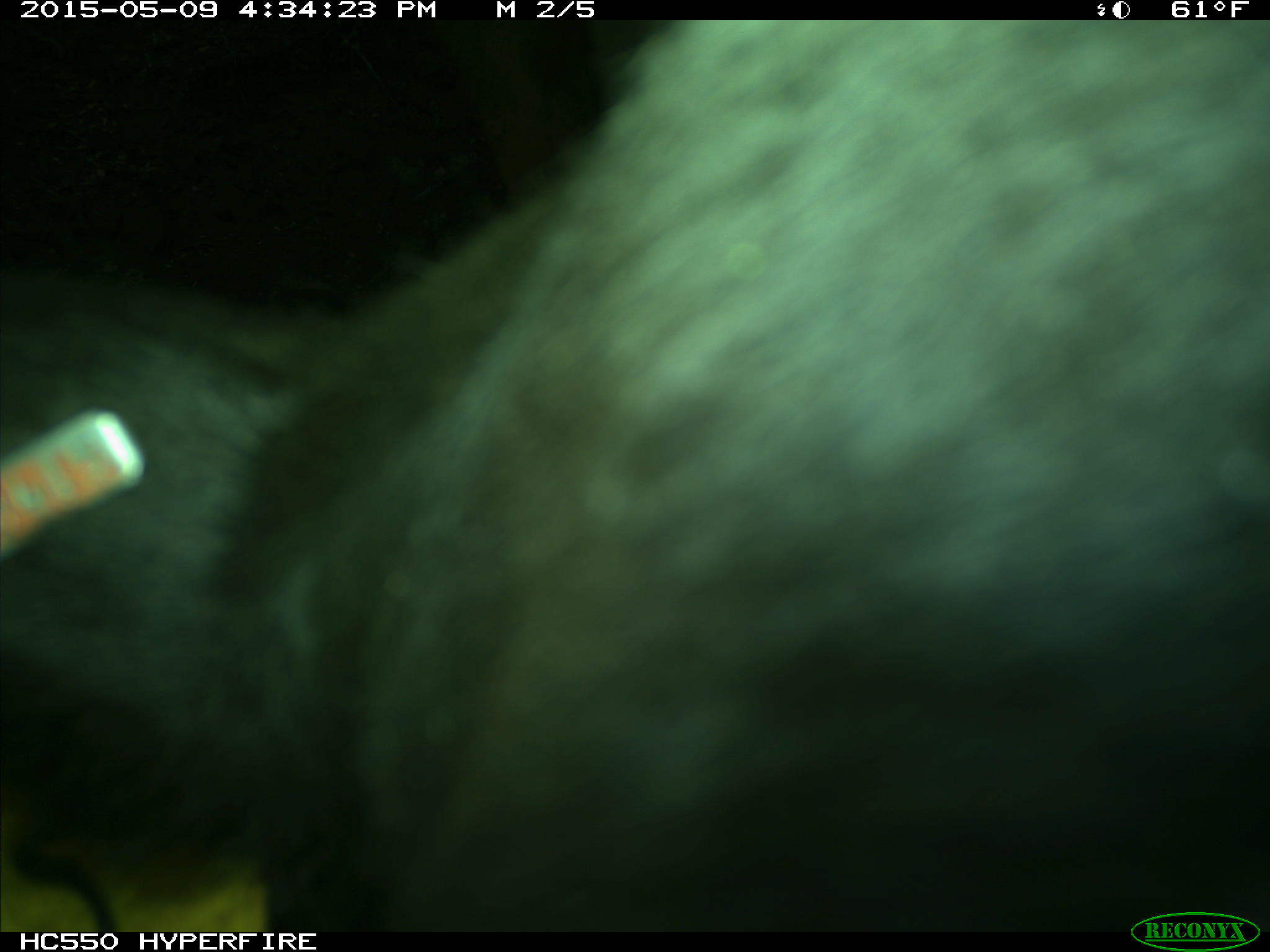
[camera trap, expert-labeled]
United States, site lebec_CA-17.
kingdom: Animalia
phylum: Chordata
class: Mammalia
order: Artiodactyla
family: Bovidae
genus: Bos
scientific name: Bos taurus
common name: domestic cow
Bos taurus (domestic cow).